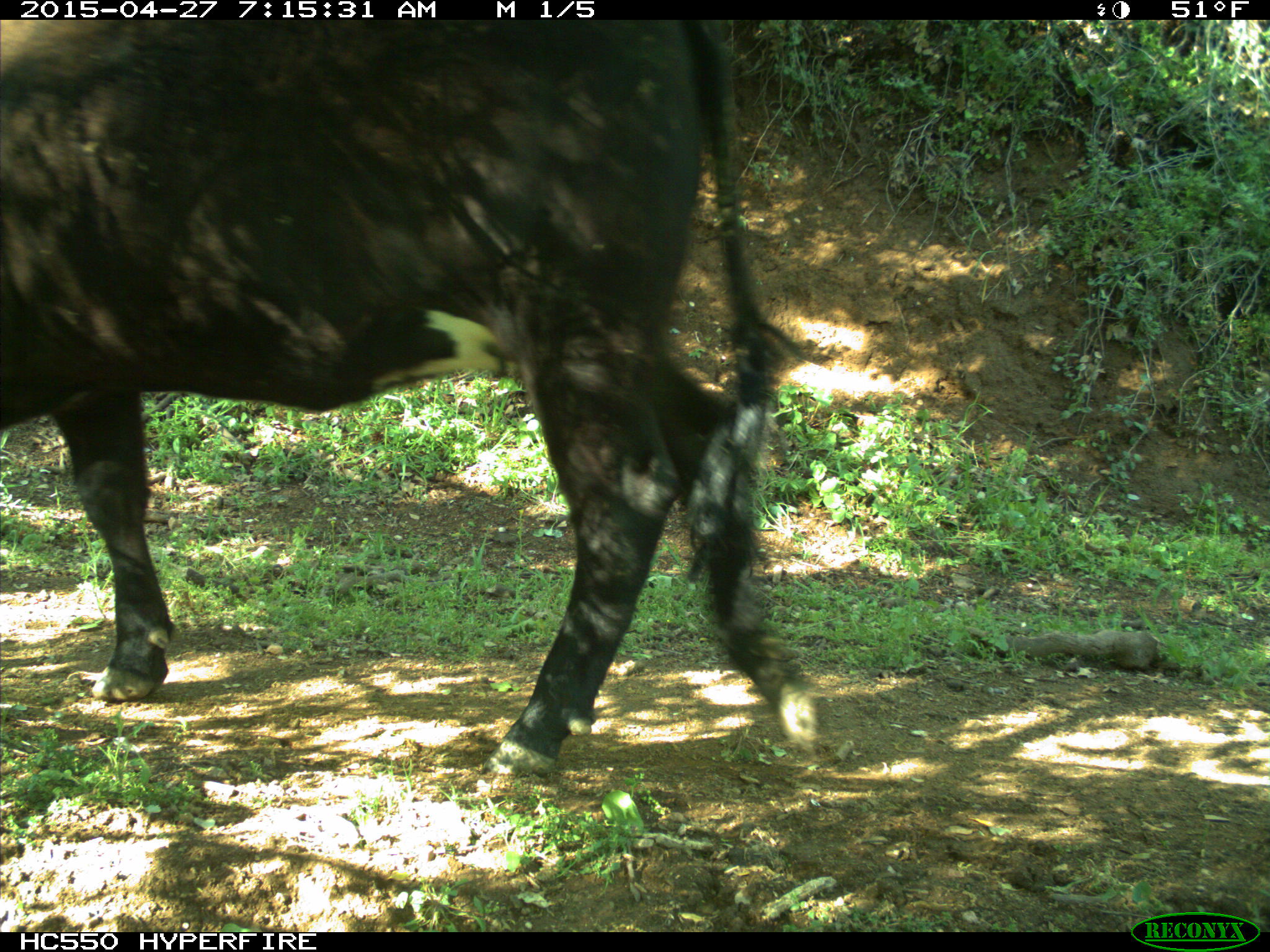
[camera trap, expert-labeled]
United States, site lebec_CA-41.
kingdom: Animalia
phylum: Chordata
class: Mammalia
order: Artiodactyla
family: Bovidae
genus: Bos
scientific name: Bos taurus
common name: domestic cow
Bos taurus (domestic cow).